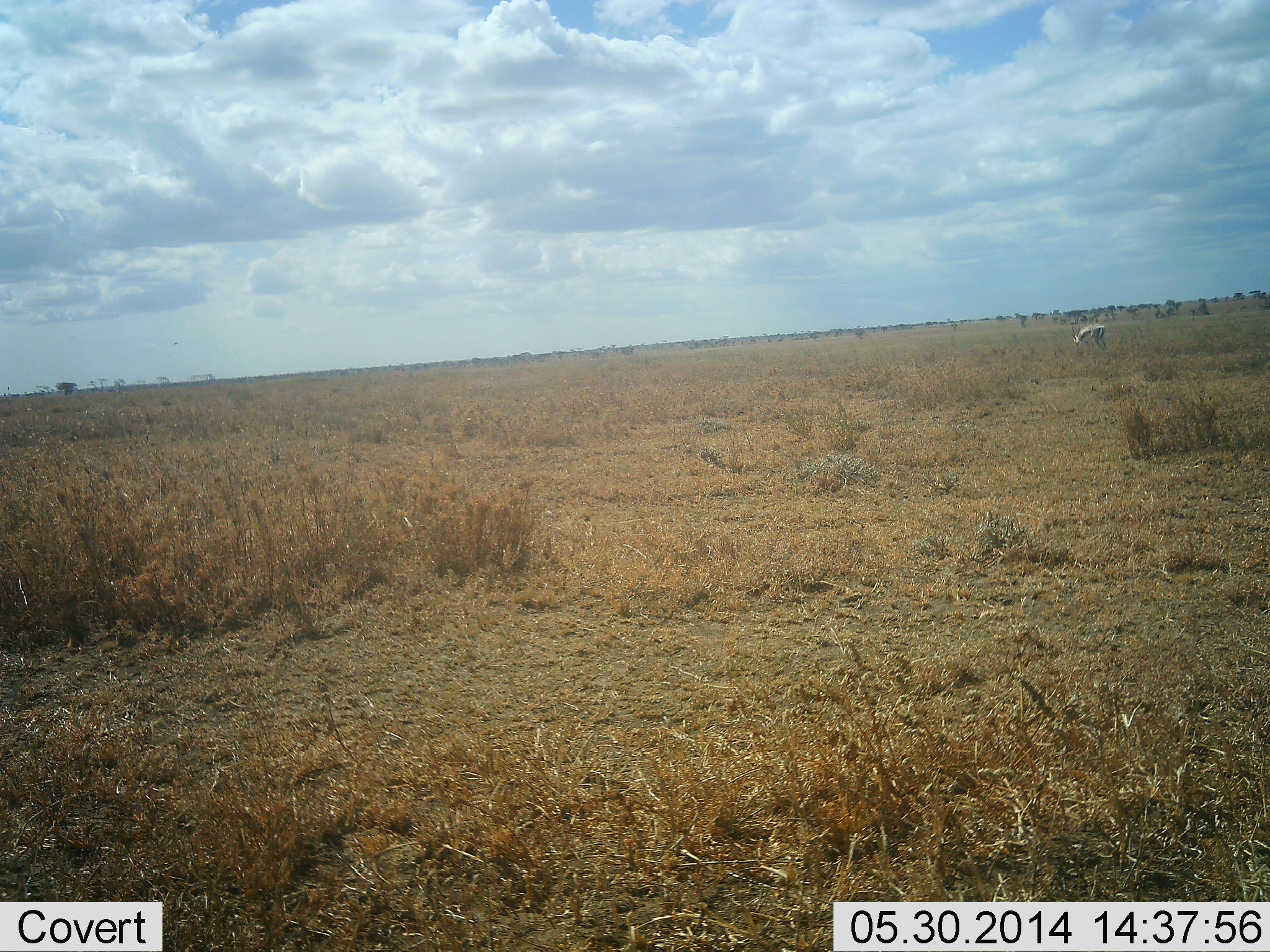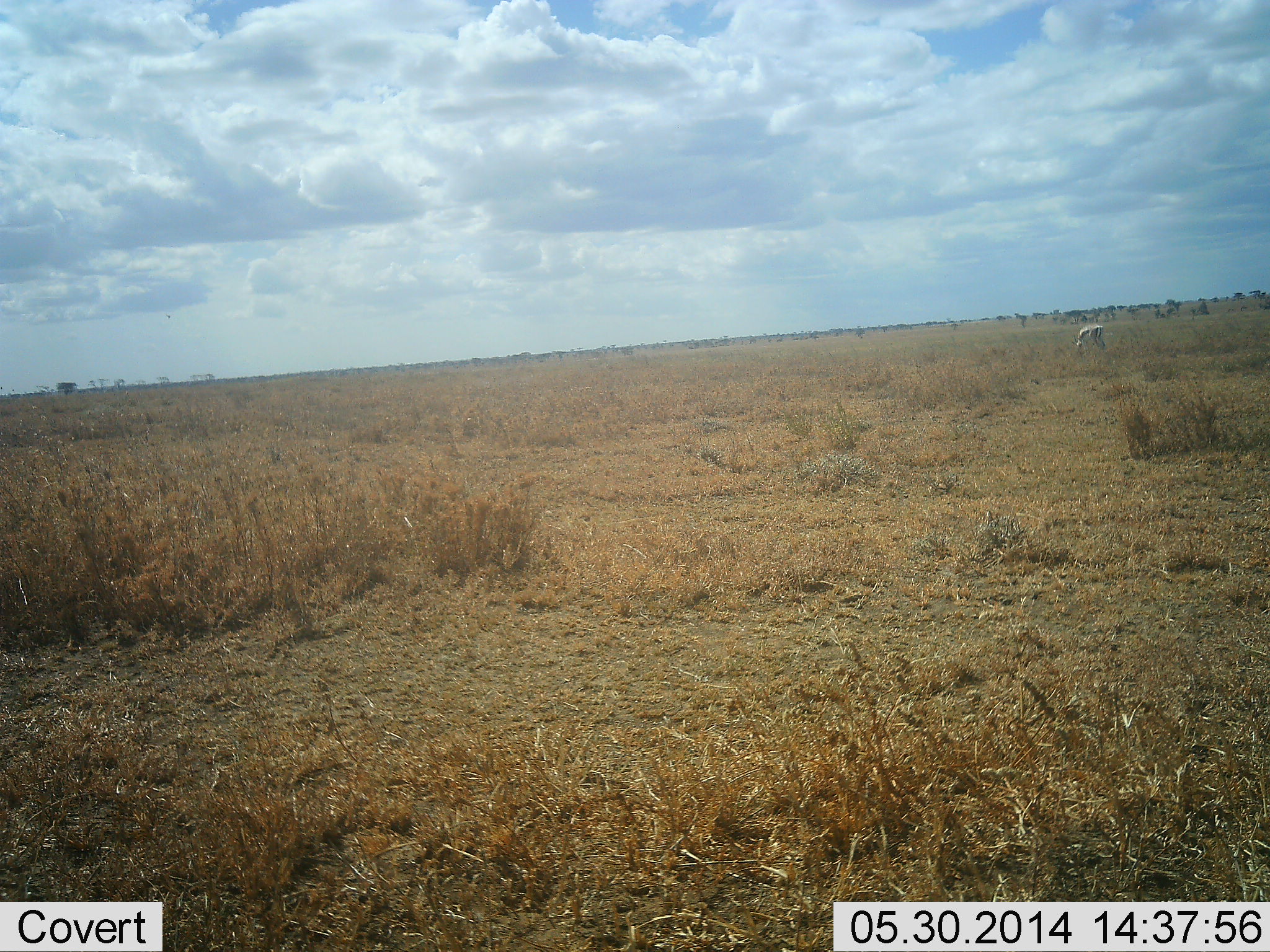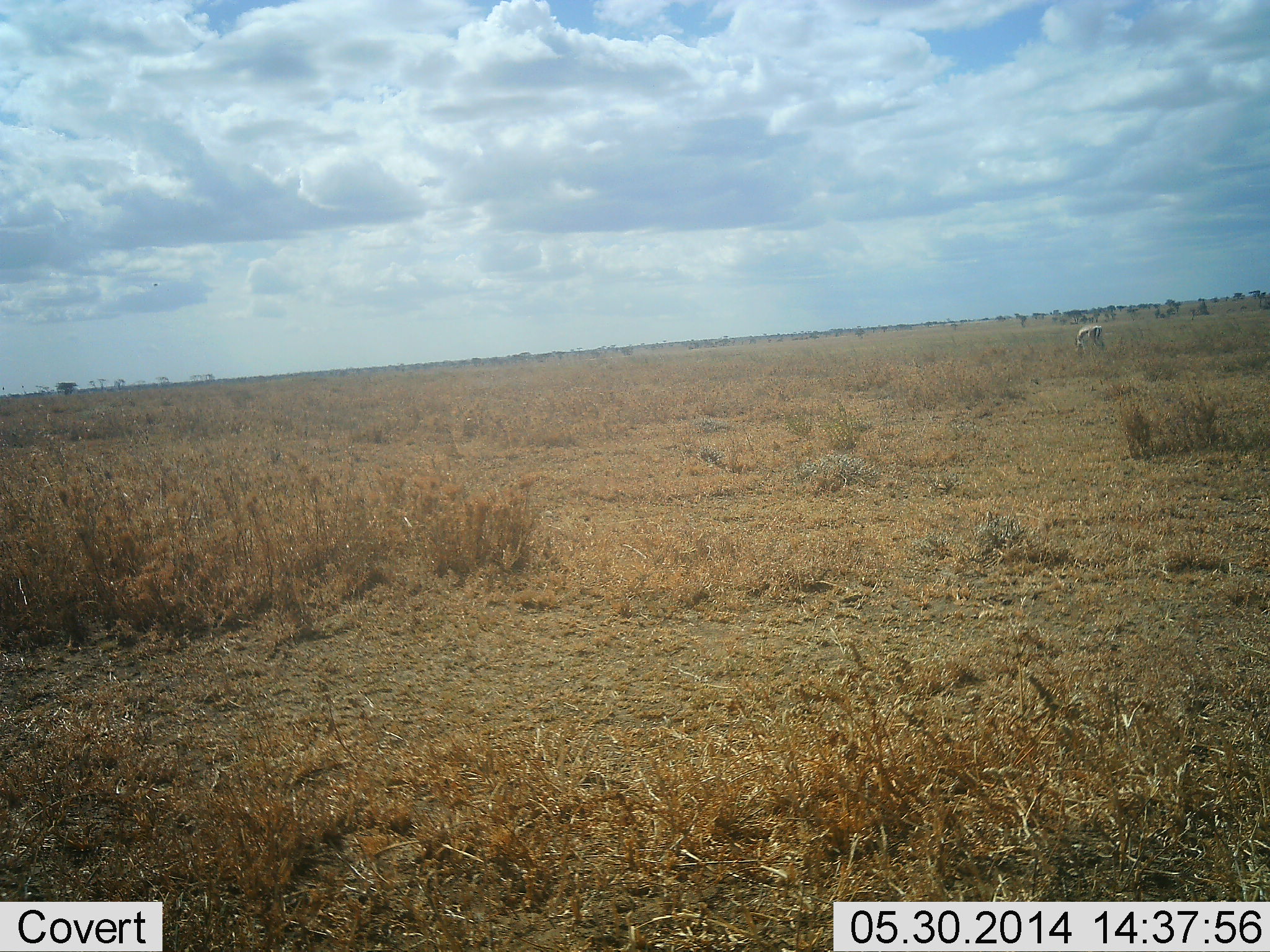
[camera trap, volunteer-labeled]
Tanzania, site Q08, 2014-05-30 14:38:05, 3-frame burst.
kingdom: Animalia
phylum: Chordata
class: Mammalia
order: Artiodactyla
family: Bovidae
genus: Eudorcas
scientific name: Eudorcas thomsonii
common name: thomson's gazelle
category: gazellethomsons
Gazellethomsons (thomson's gazelle) (Eudorcas thomsonii), count 1. Behavior (volunteer vote fractions): standing 20%, resting 0%, moving 0%, interacting 0%. Young present (vote fraction): 0%. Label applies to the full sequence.